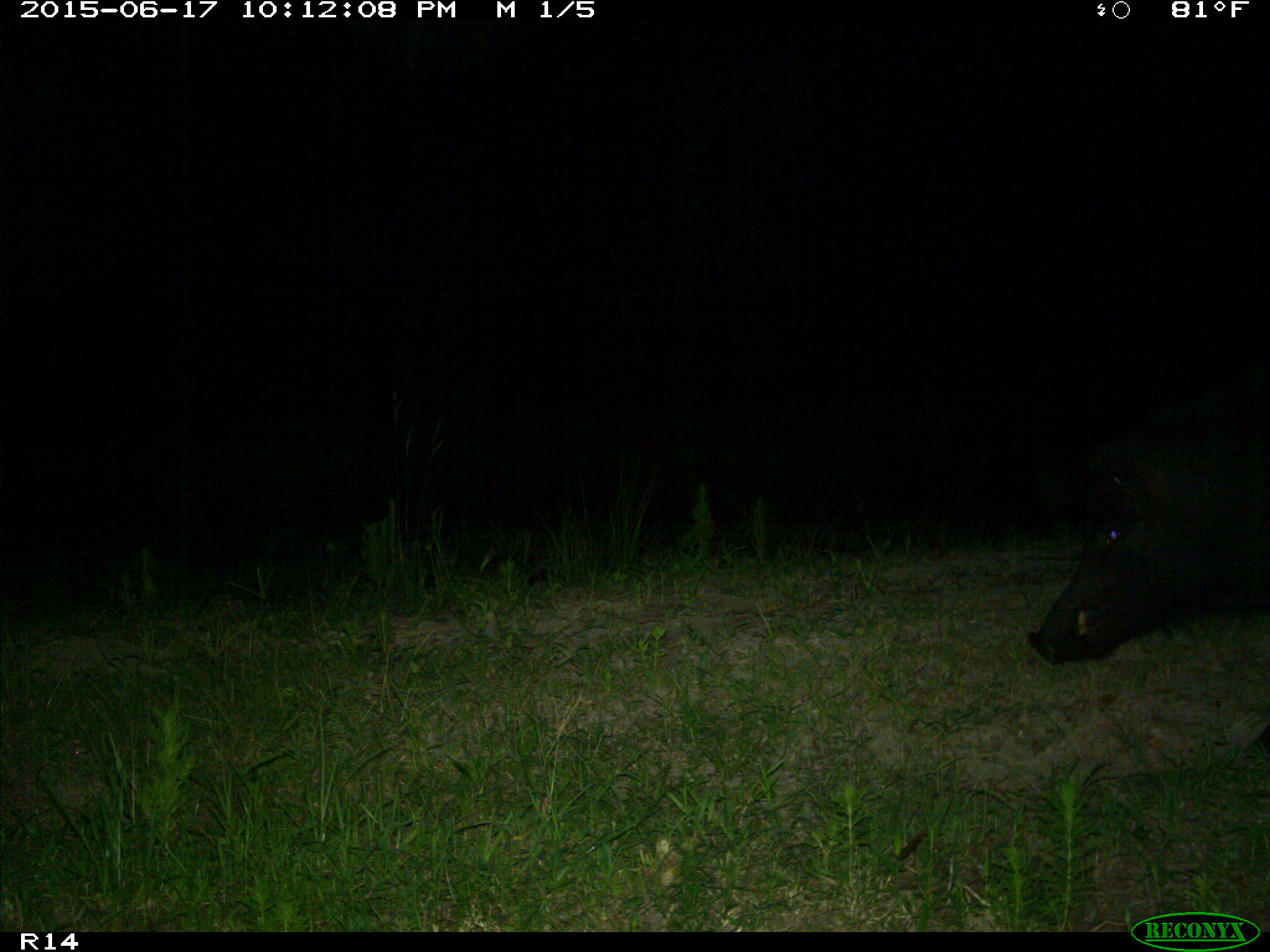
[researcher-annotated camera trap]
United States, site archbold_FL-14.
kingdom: Animalia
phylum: Chordata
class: Mammalia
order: Artiodactyla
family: Suidae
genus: Sus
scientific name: Sus scrofa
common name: wild boar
Sus scrofa (wild boar).